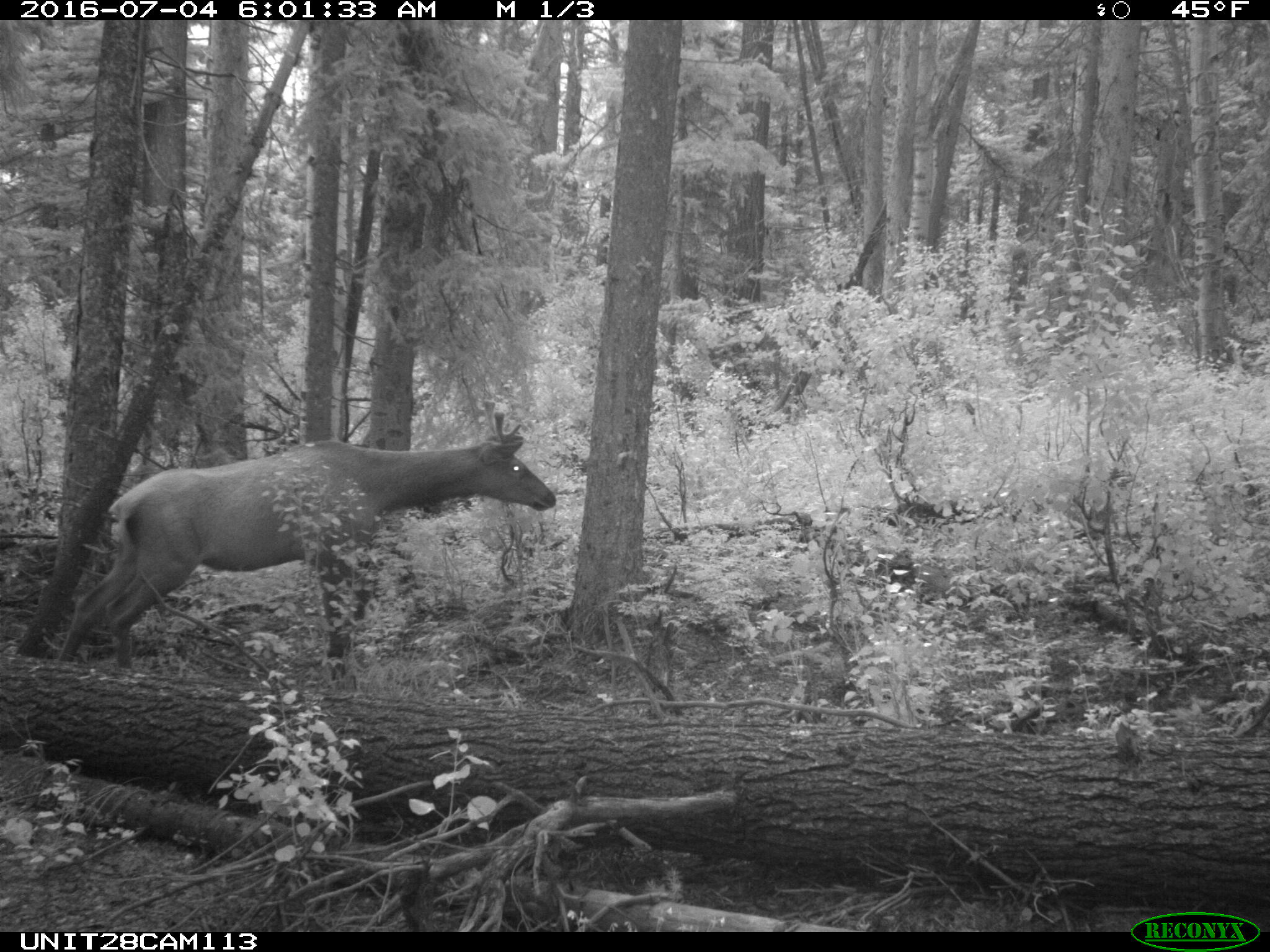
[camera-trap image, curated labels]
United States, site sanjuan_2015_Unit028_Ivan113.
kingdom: Animalia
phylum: Chordata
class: Mammalia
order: Artiodactyla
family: Cervidae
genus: Cervus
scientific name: Cervus elaphus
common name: red deer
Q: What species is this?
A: Cervus elaphus (red deer).